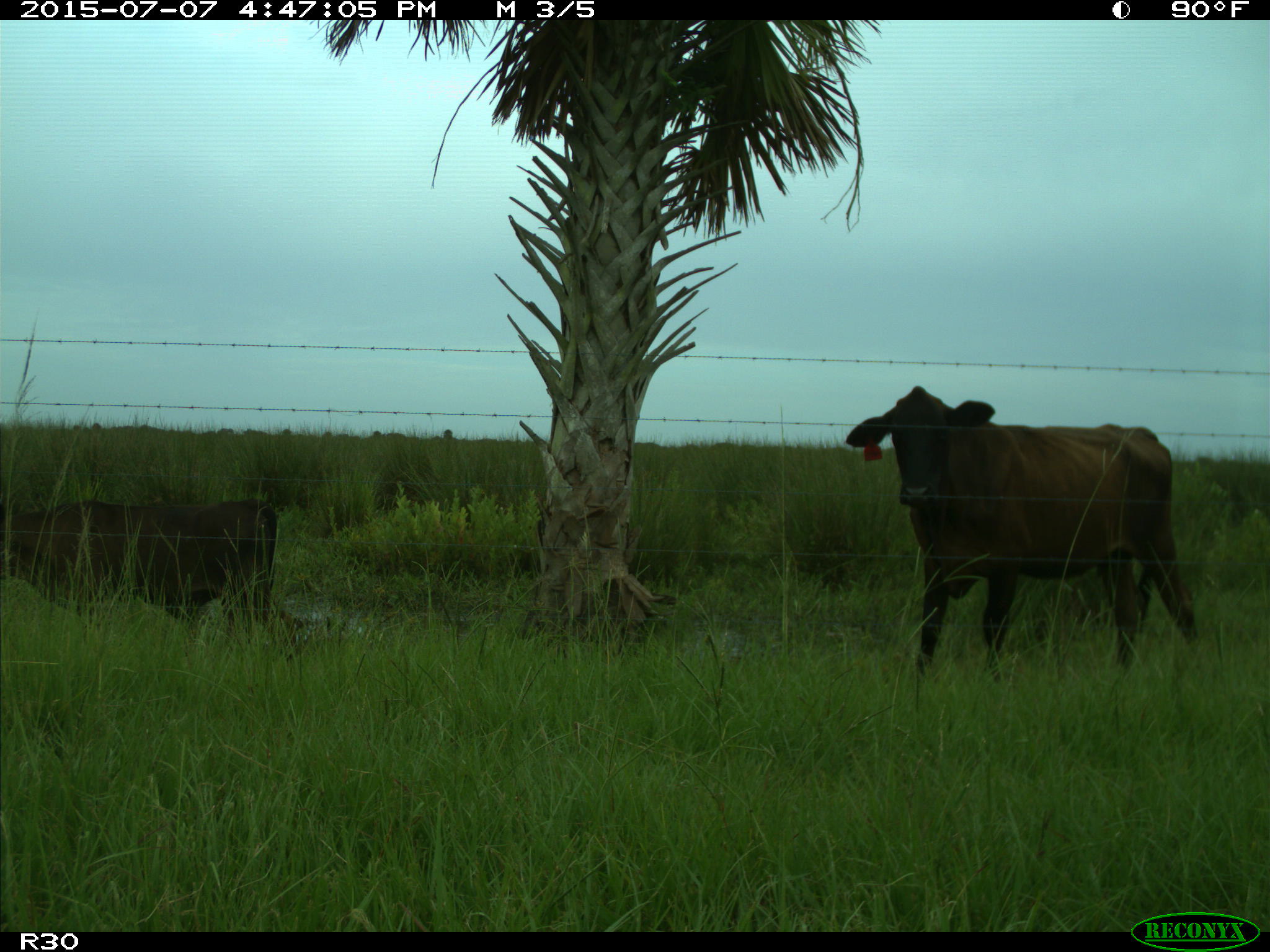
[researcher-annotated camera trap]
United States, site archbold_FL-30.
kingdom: Animalia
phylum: Chordata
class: Mammalia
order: Artiodactyla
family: Bovidae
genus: Bos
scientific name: Bos taurus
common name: domestic cow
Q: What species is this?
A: Bos taurus (domestic cow).